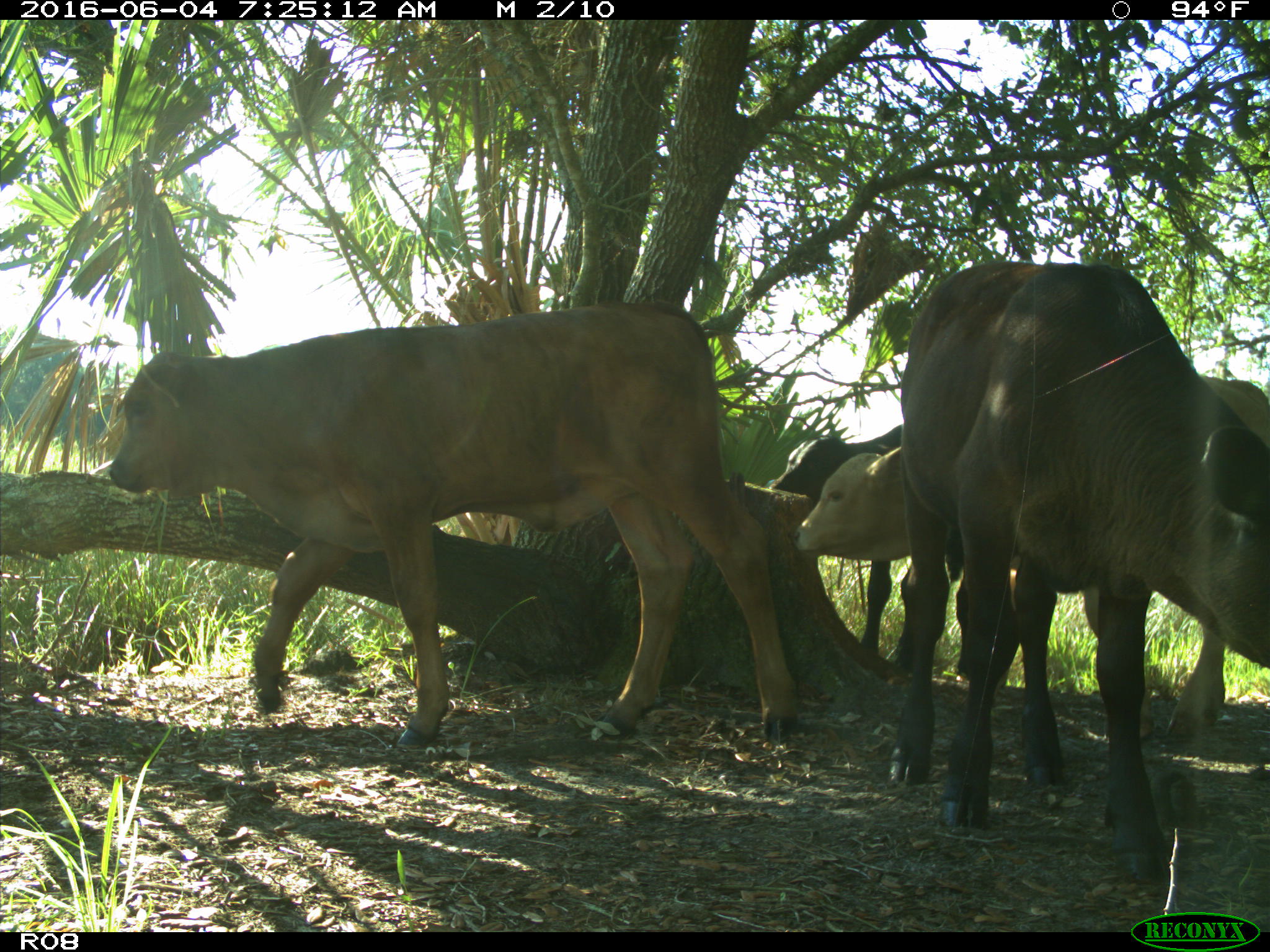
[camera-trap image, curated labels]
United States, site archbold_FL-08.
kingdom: Animalia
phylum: Chordata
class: Mammalia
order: Artiodactyla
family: Bovidae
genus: Bos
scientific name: Bos taurus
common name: domestic cow